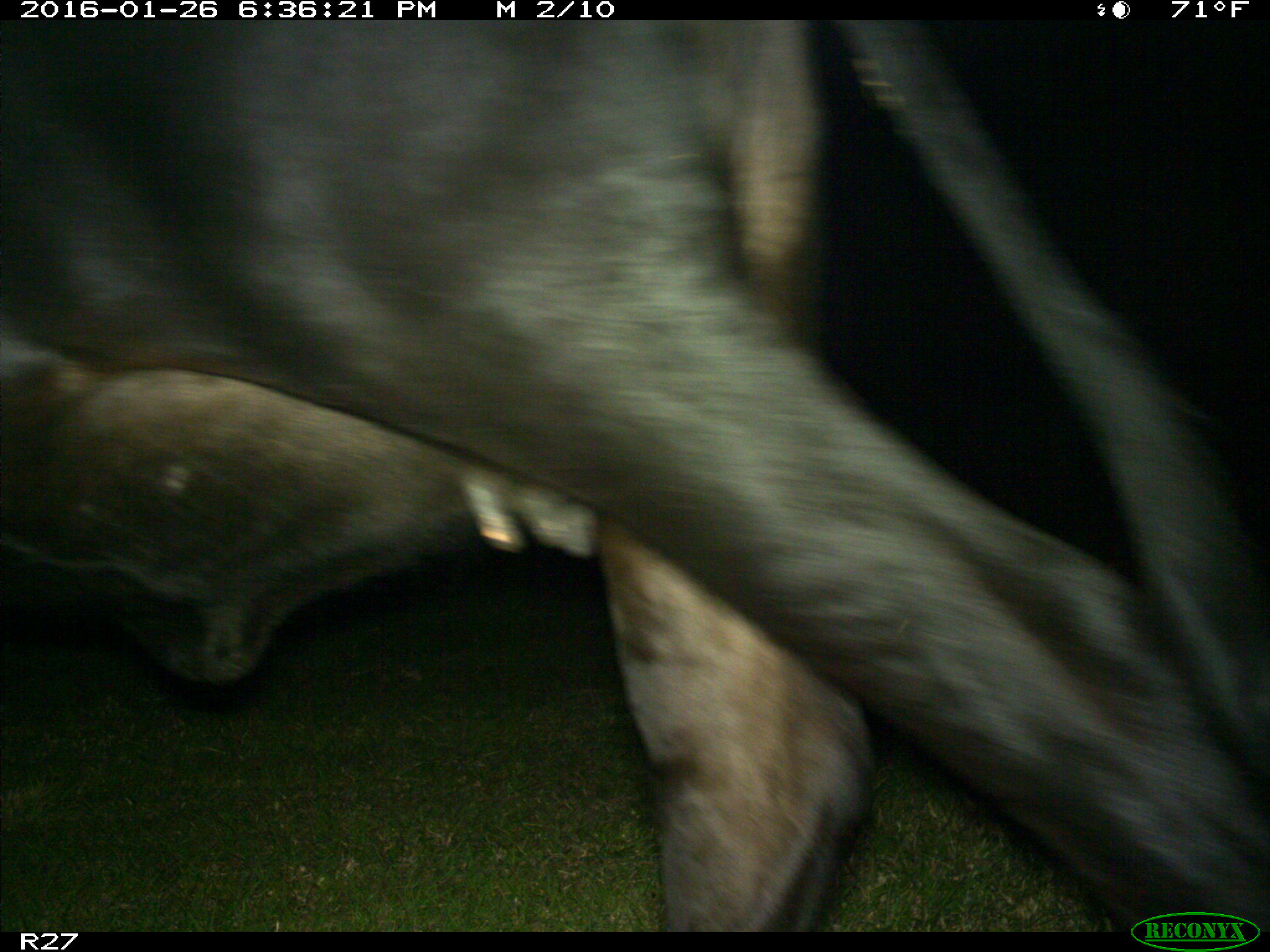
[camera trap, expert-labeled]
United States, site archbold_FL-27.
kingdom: Animalia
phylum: Chordata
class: Mammalia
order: Artiodactyla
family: Bovidae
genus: Bos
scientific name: Bos taurus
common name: domestic cow